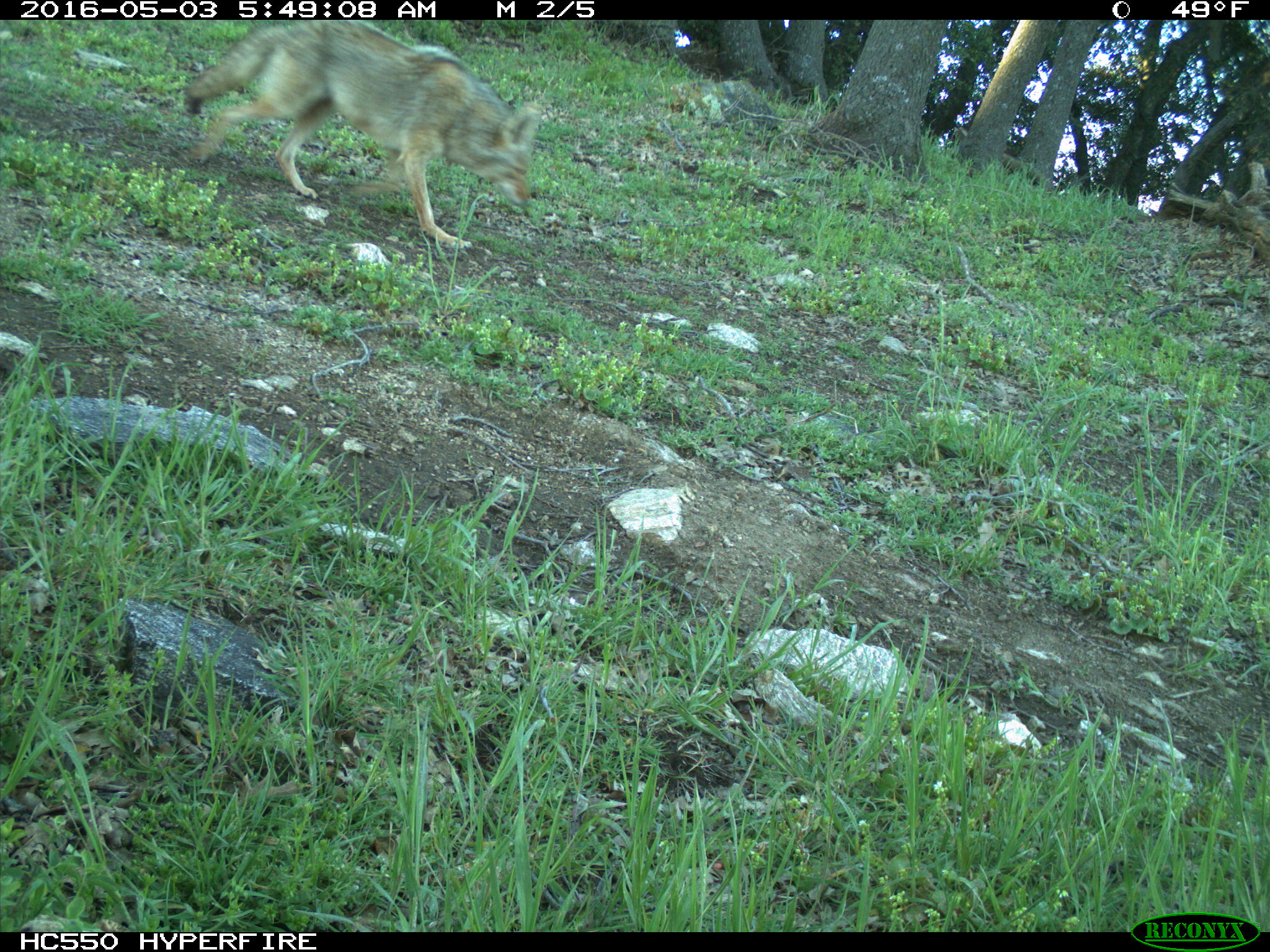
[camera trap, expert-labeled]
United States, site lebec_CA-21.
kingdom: Animalia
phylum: Chordata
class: Mammalia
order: Carnivora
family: Canidae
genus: Canis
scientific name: Canis latrans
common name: coyote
Canis latrans (coyote).